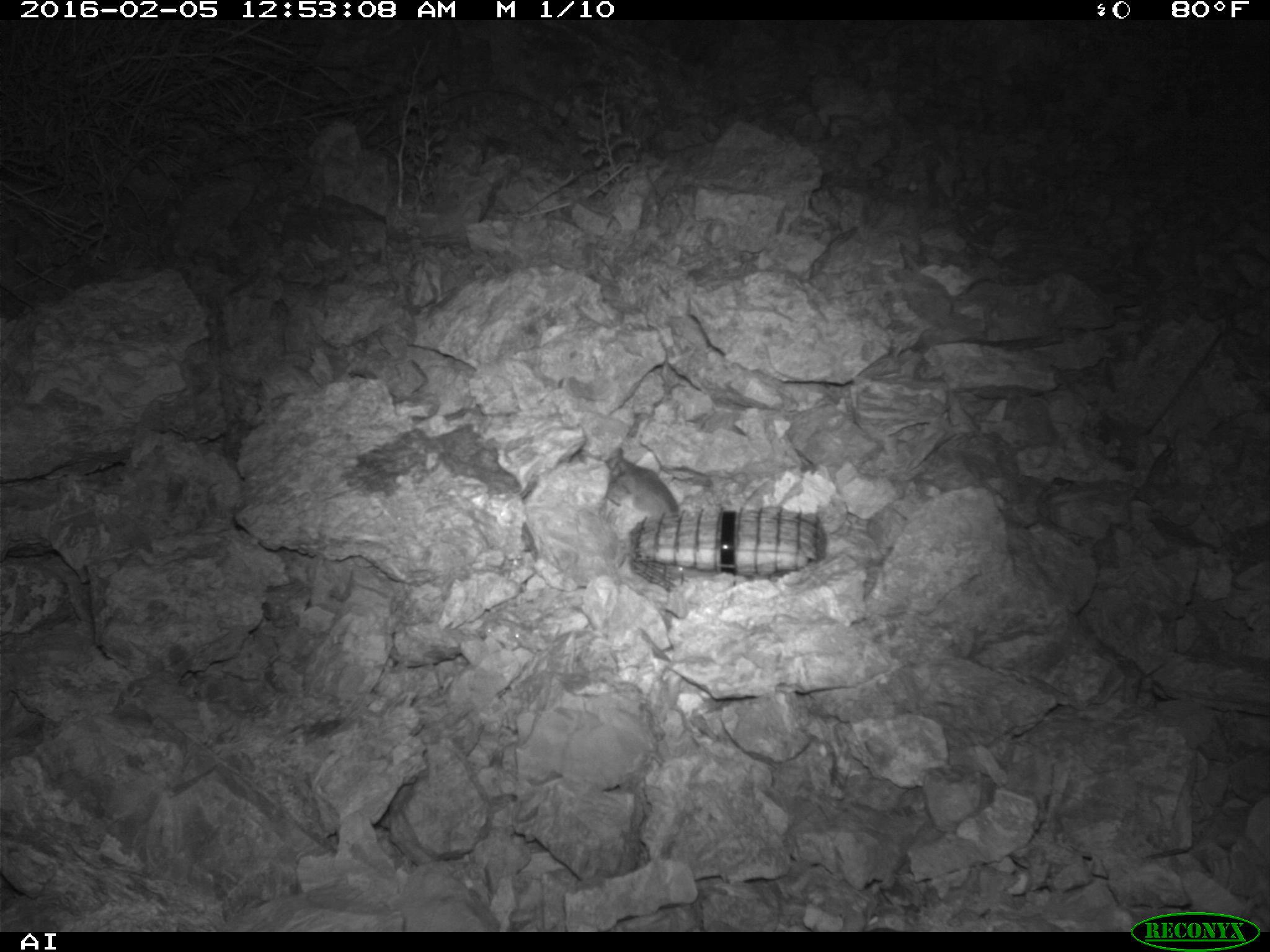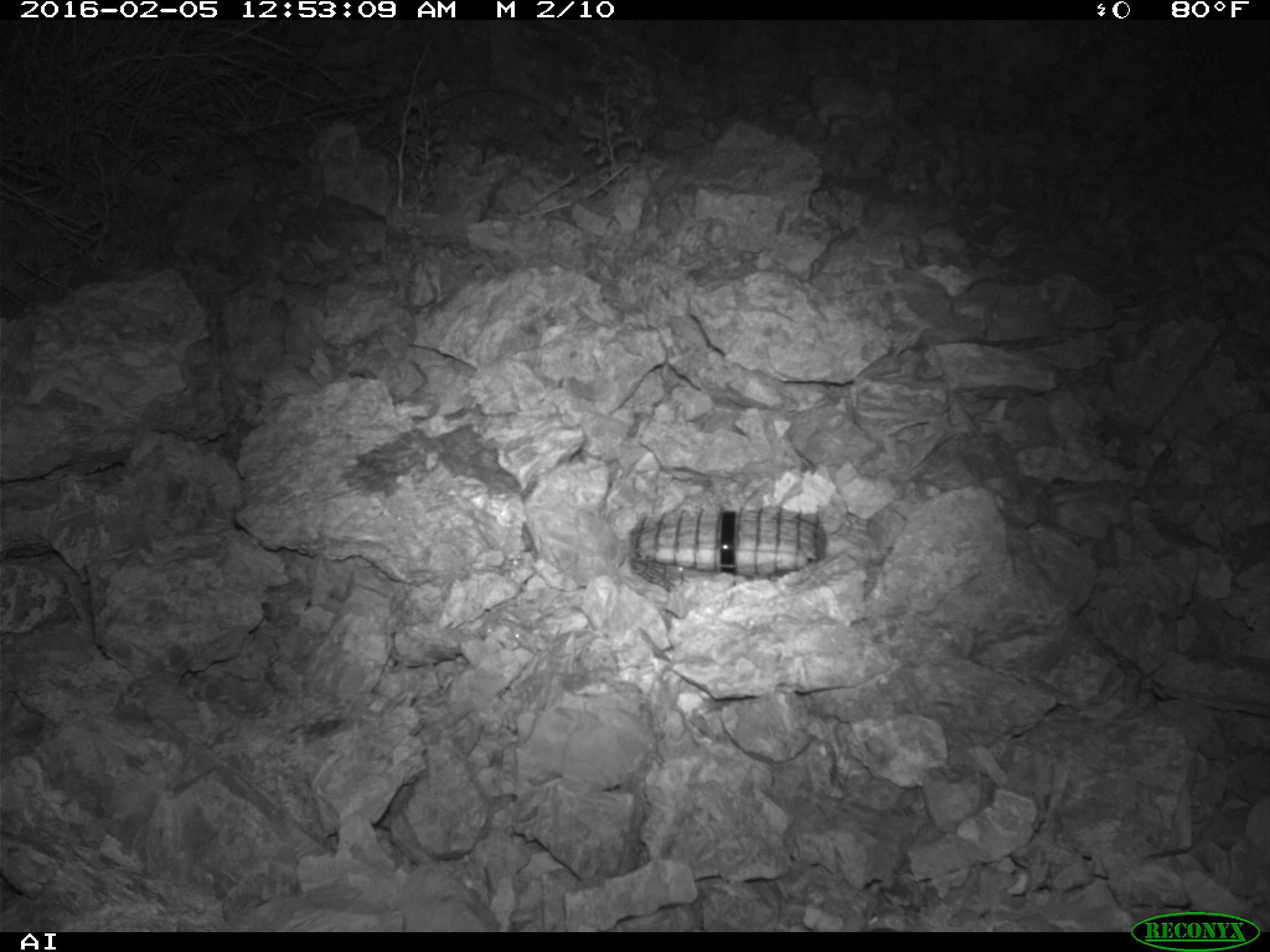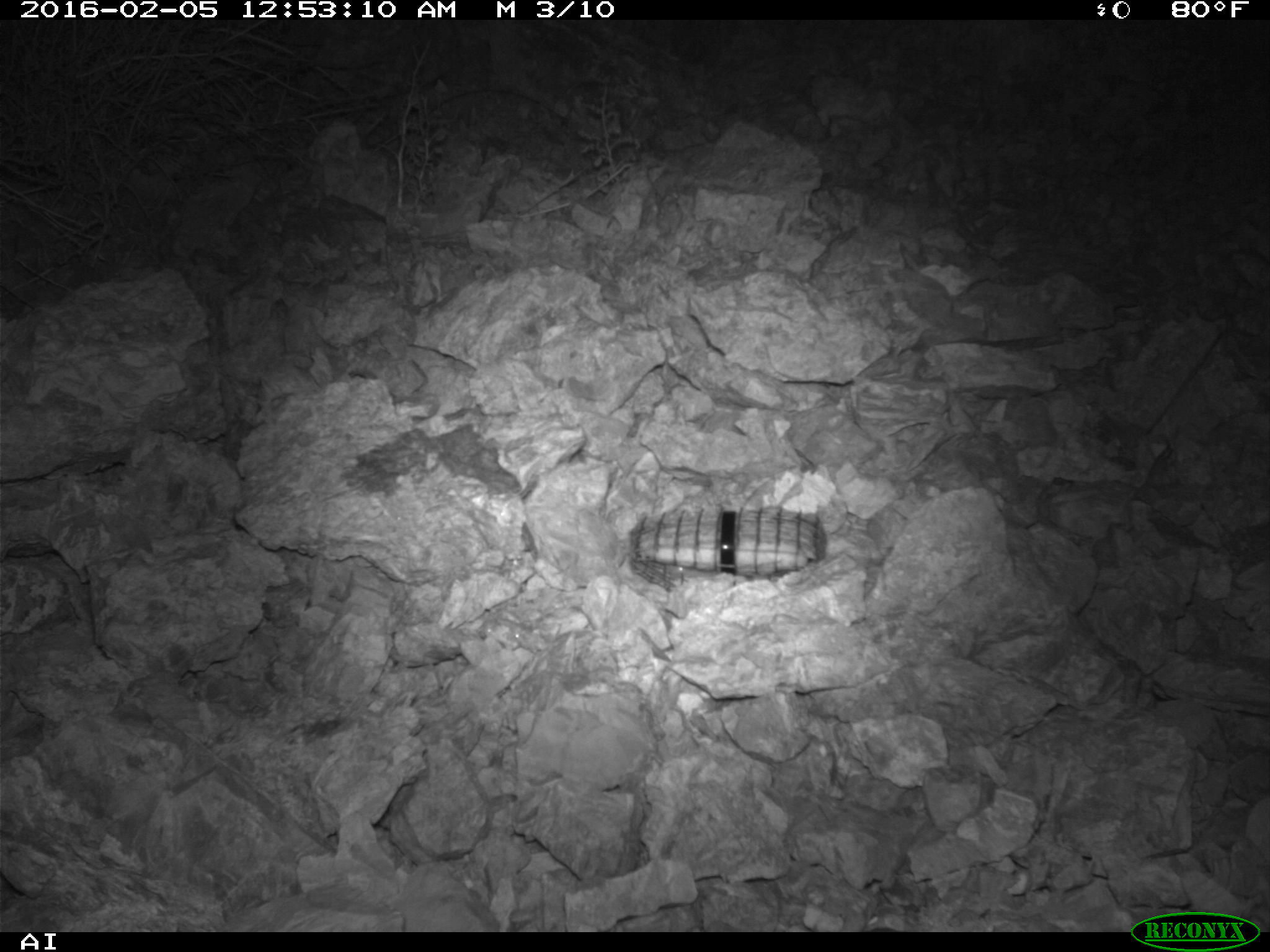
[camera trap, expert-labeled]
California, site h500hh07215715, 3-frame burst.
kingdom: Animalia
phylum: Chordata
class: Mammalia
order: Rodentia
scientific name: Rodentia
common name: rodent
Rodent (Rodentia).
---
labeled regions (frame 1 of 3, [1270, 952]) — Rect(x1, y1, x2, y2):
rodent: Rect(598, 444, 678, 514)